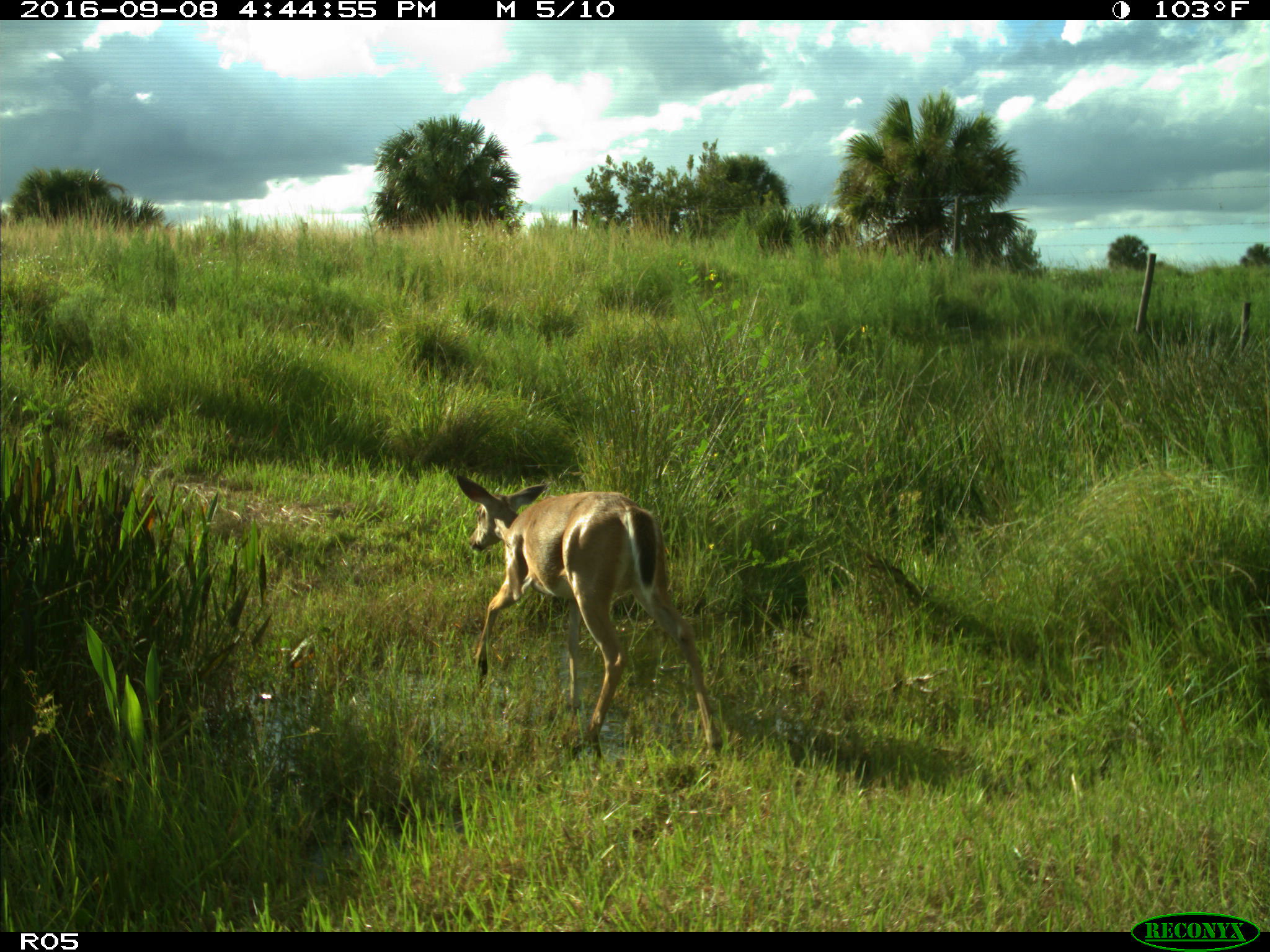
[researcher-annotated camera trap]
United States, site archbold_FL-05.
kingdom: Animalia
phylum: Chordata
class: Mammalia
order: Artiodactyla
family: Cervidae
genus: Odocoileus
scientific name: Odocoileus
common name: deer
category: unidentified deer